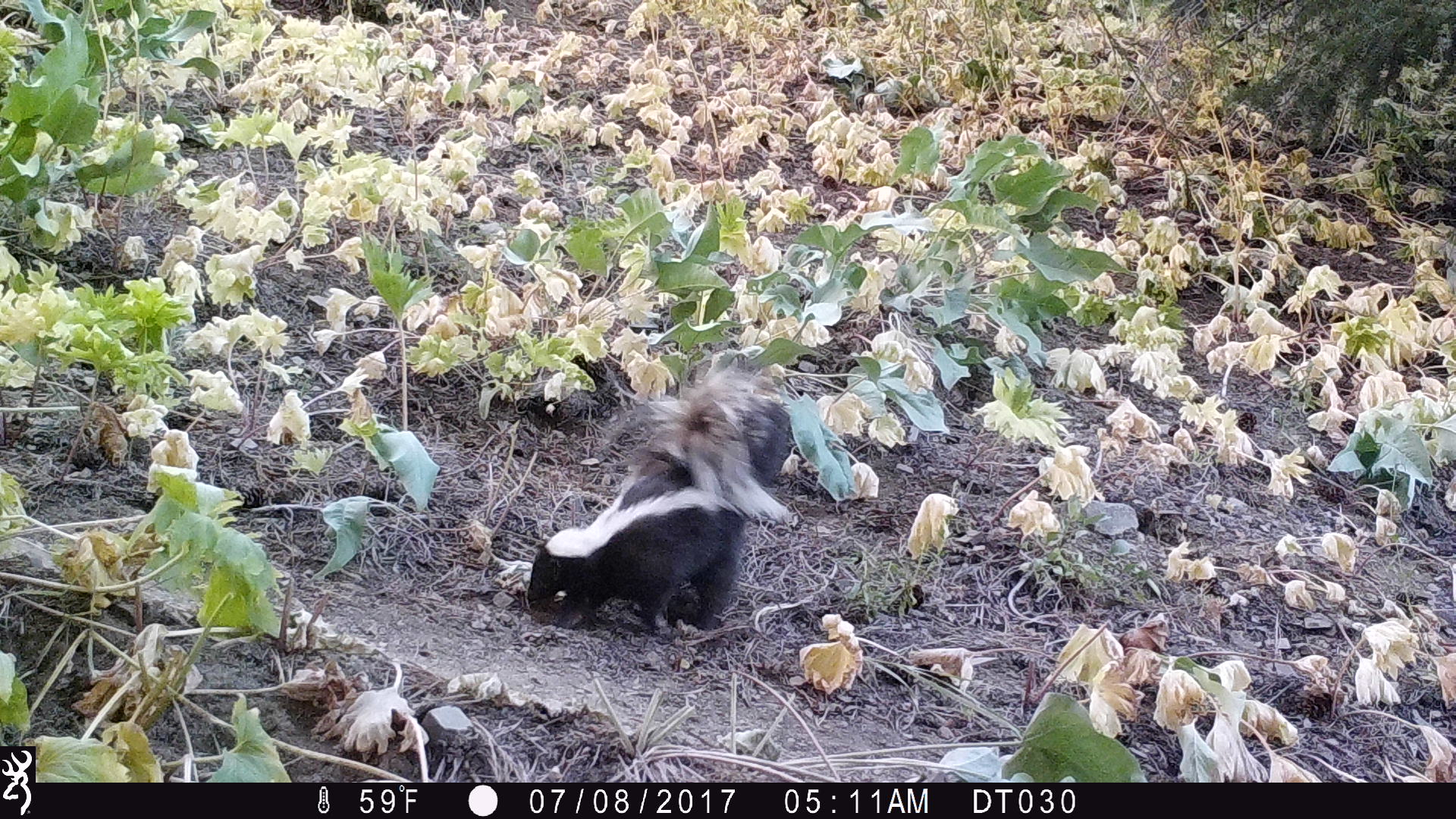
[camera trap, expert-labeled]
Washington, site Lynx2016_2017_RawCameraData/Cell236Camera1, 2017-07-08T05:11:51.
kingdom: Animalia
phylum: Chordata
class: Mammalia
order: Carnivora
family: Mephitidae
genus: Mephitis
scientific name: Mephitis mephitis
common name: striped skunk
Mephitis mephitis (striped skunk). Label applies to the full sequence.